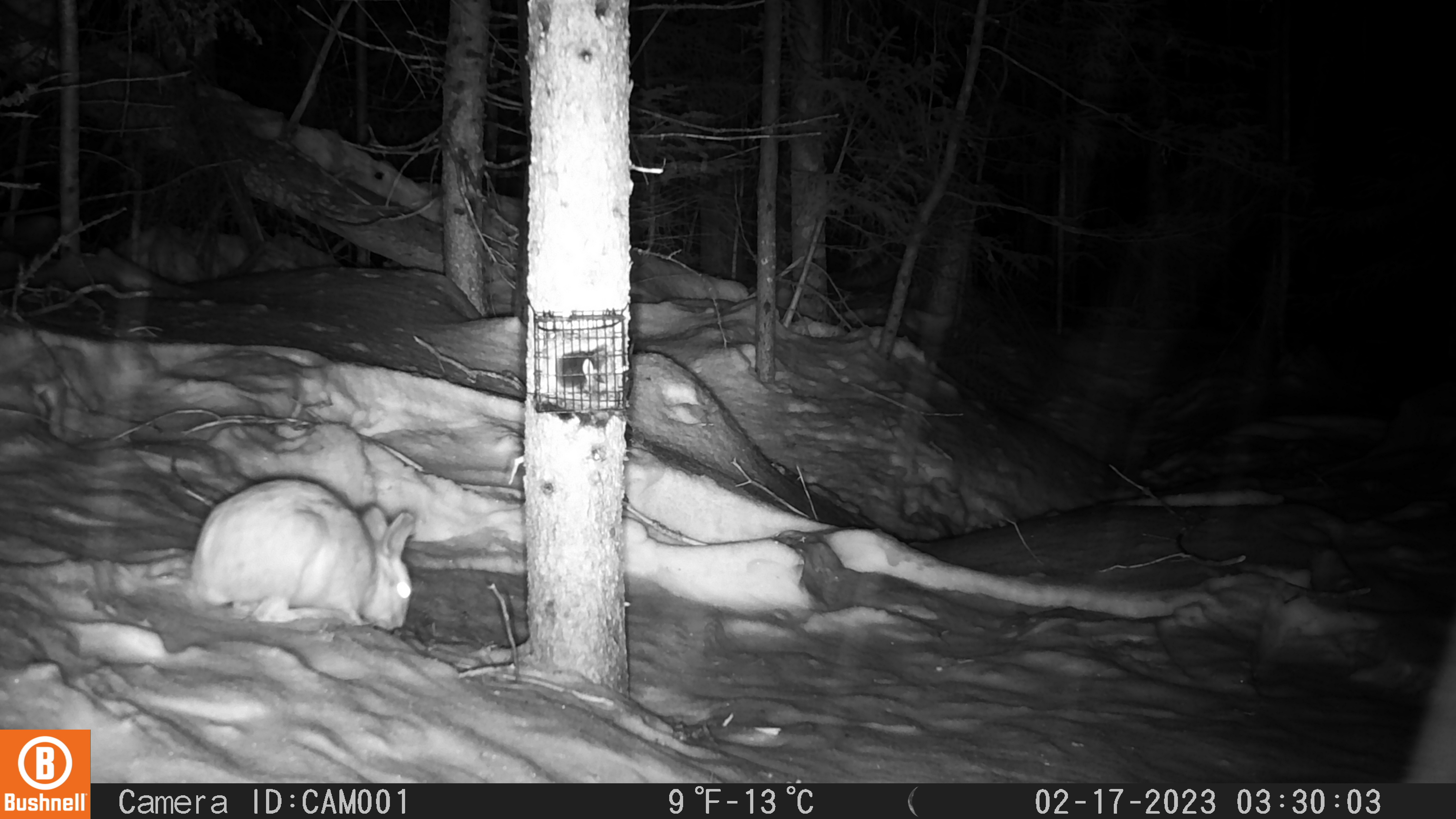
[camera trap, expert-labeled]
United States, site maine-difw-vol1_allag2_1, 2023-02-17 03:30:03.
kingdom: Animalia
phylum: Chordata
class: Mammalia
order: Lagomorpha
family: Leporidae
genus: Lepus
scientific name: Lepus americanus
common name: snowshoe hare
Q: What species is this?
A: Snowshoe hare (Lepus americanus).